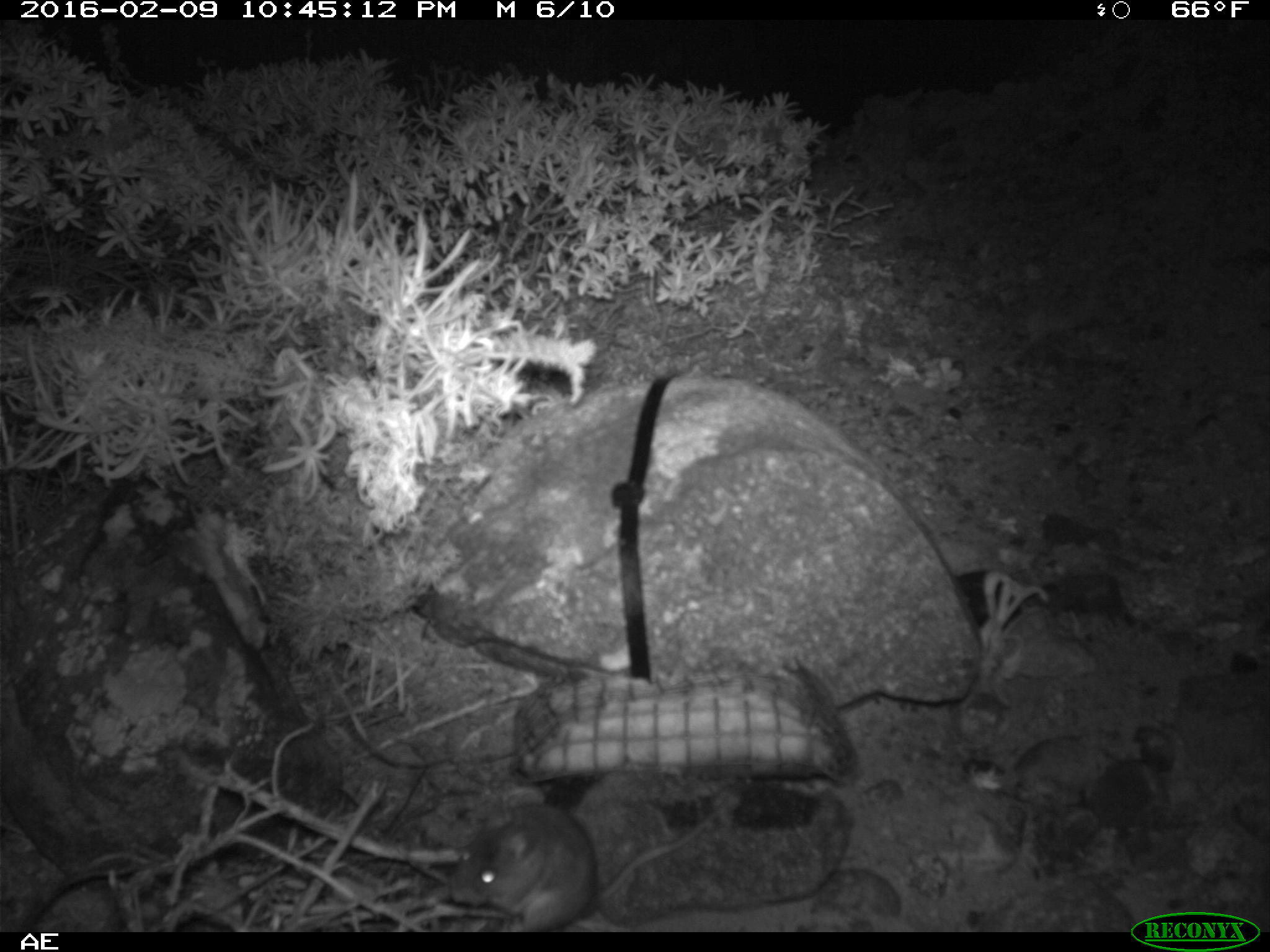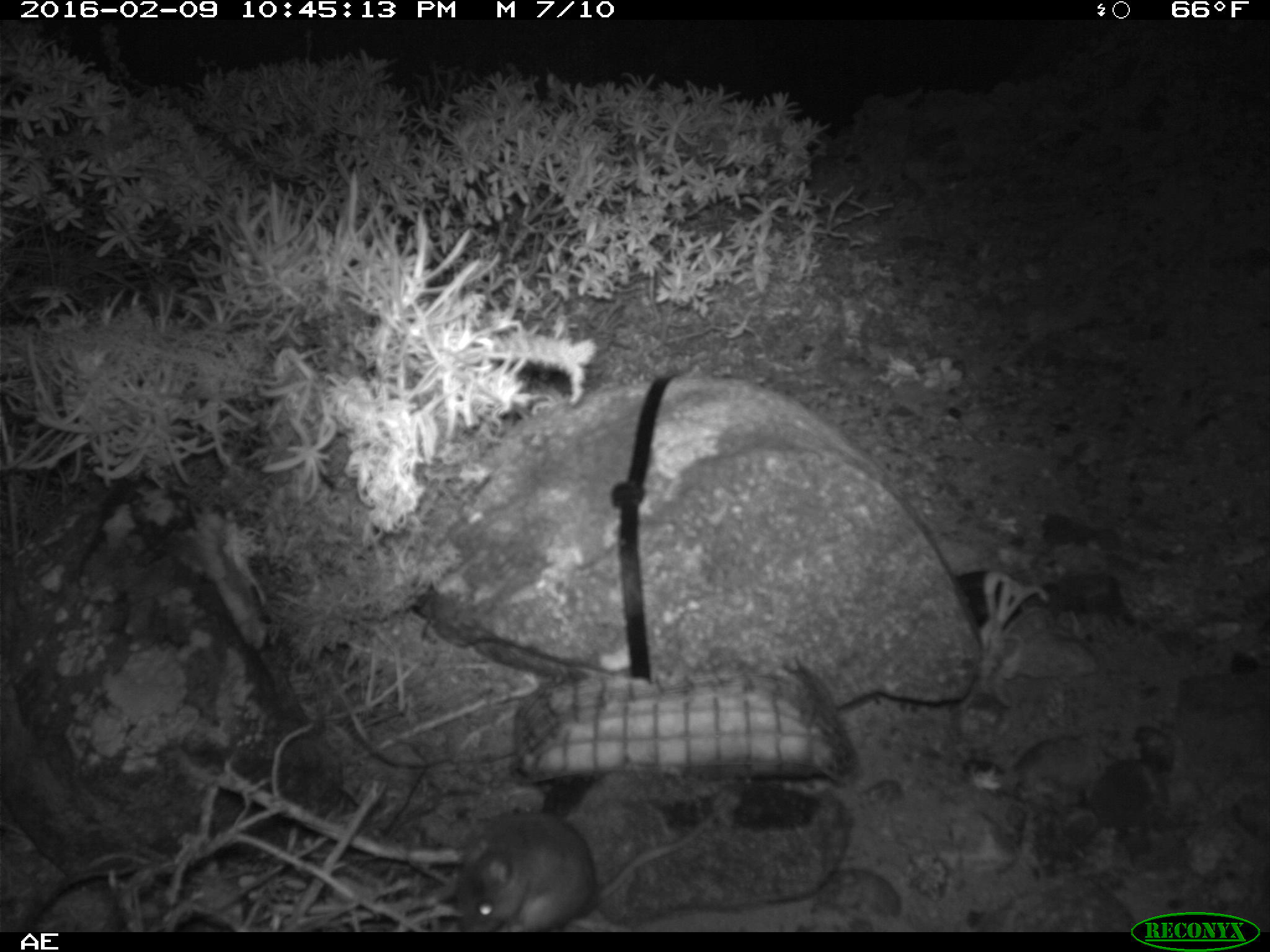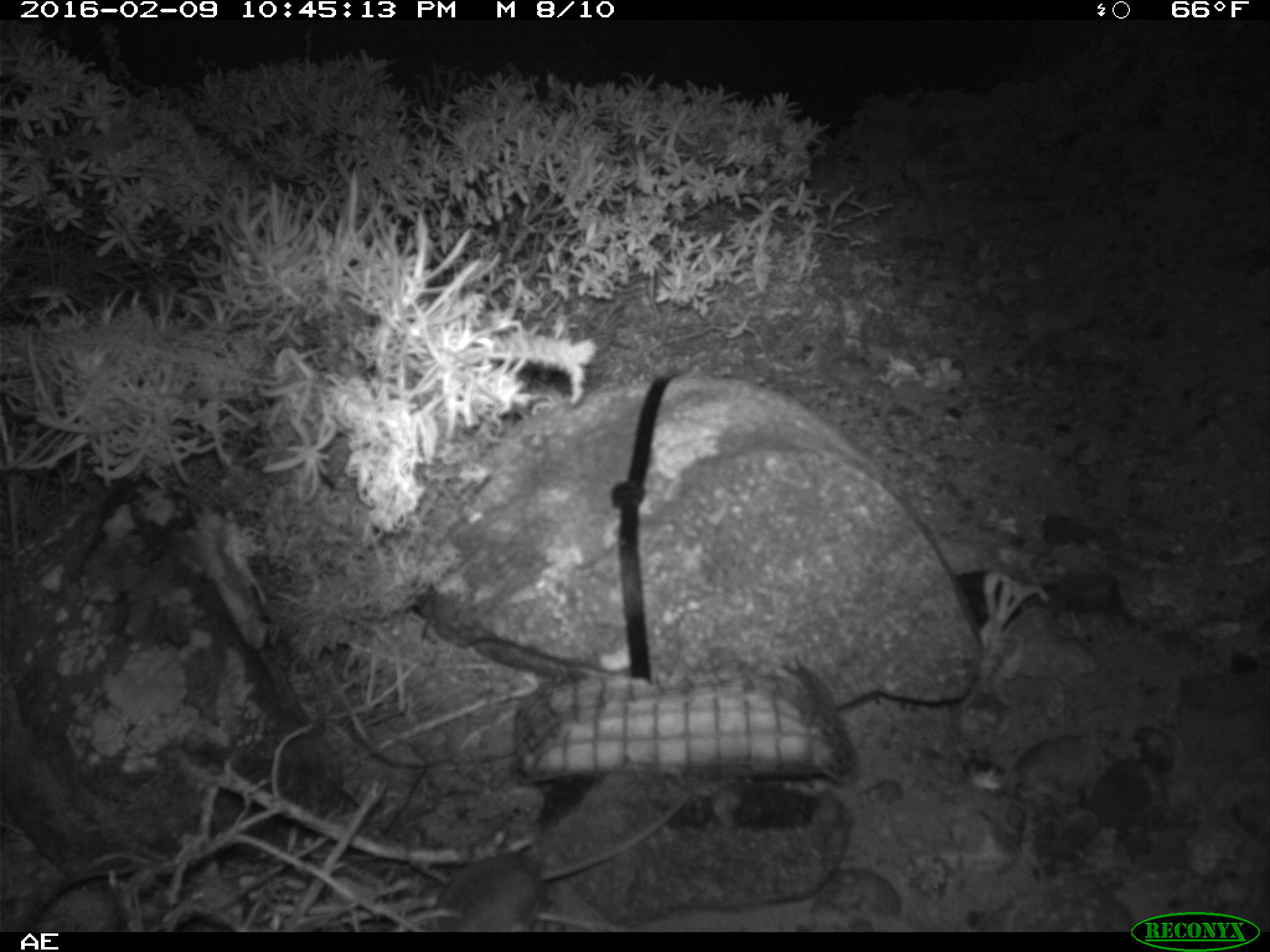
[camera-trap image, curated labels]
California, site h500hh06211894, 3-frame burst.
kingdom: Animalia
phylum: Chordata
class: Mammalia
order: Rodentia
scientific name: Rodentia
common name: rodent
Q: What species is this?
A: Rodent (Rodentia).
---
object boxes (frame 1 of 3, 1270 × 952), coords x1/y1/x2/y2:
rodent: 447/784/745/930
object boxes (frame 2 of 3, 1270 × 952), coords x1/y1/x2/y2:
rodent: 453/798/725/931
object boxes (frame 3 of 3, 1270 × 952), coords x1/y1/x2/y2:
rodent: 429/789/691/933